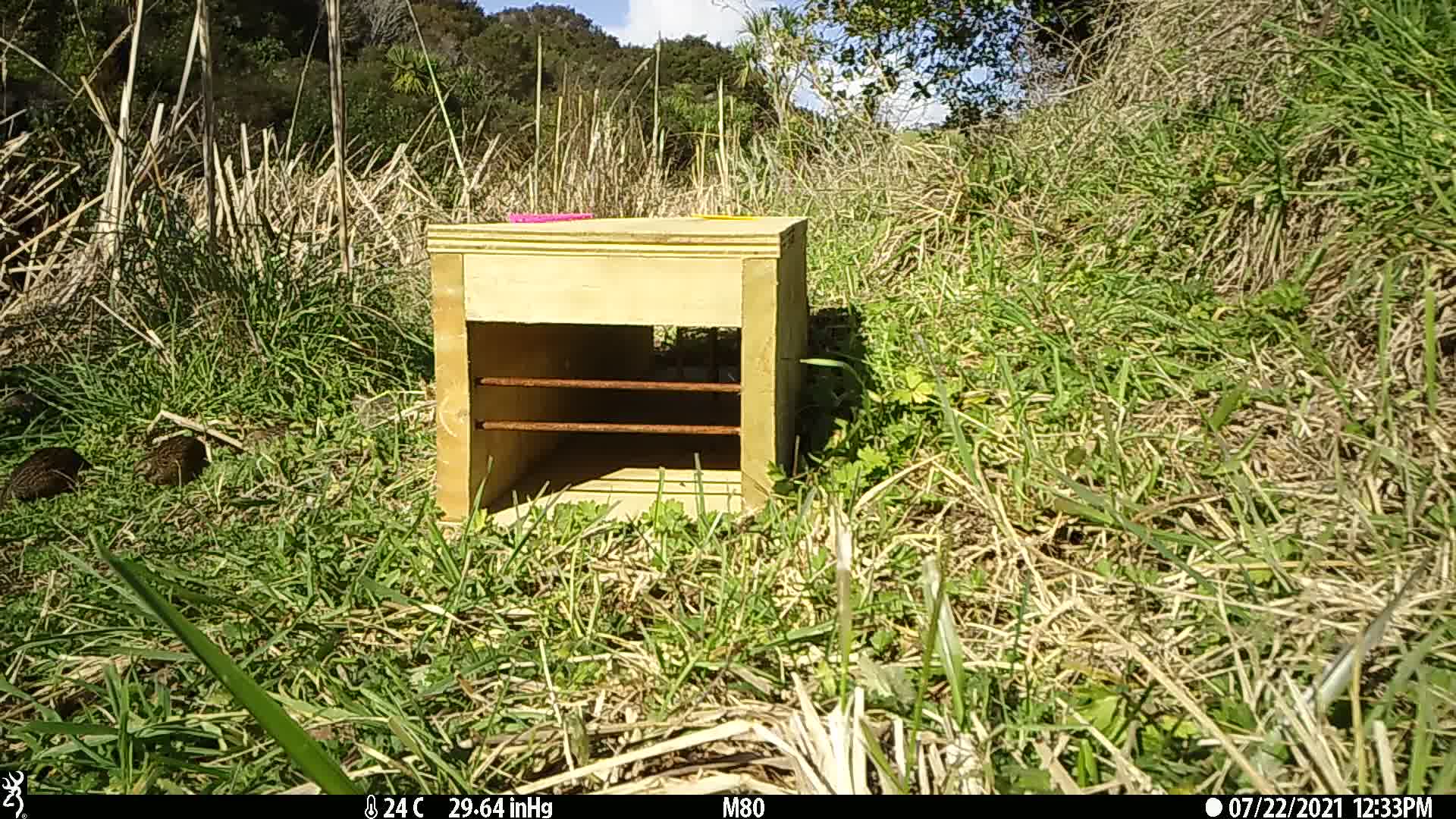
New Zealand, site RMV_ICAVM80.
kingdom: Animalia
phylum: Chordata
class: Aves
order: Galliformes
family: Phasianidae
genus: Synoicus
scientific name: Synoicus ypsilophorus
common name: brown quail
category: quail brown